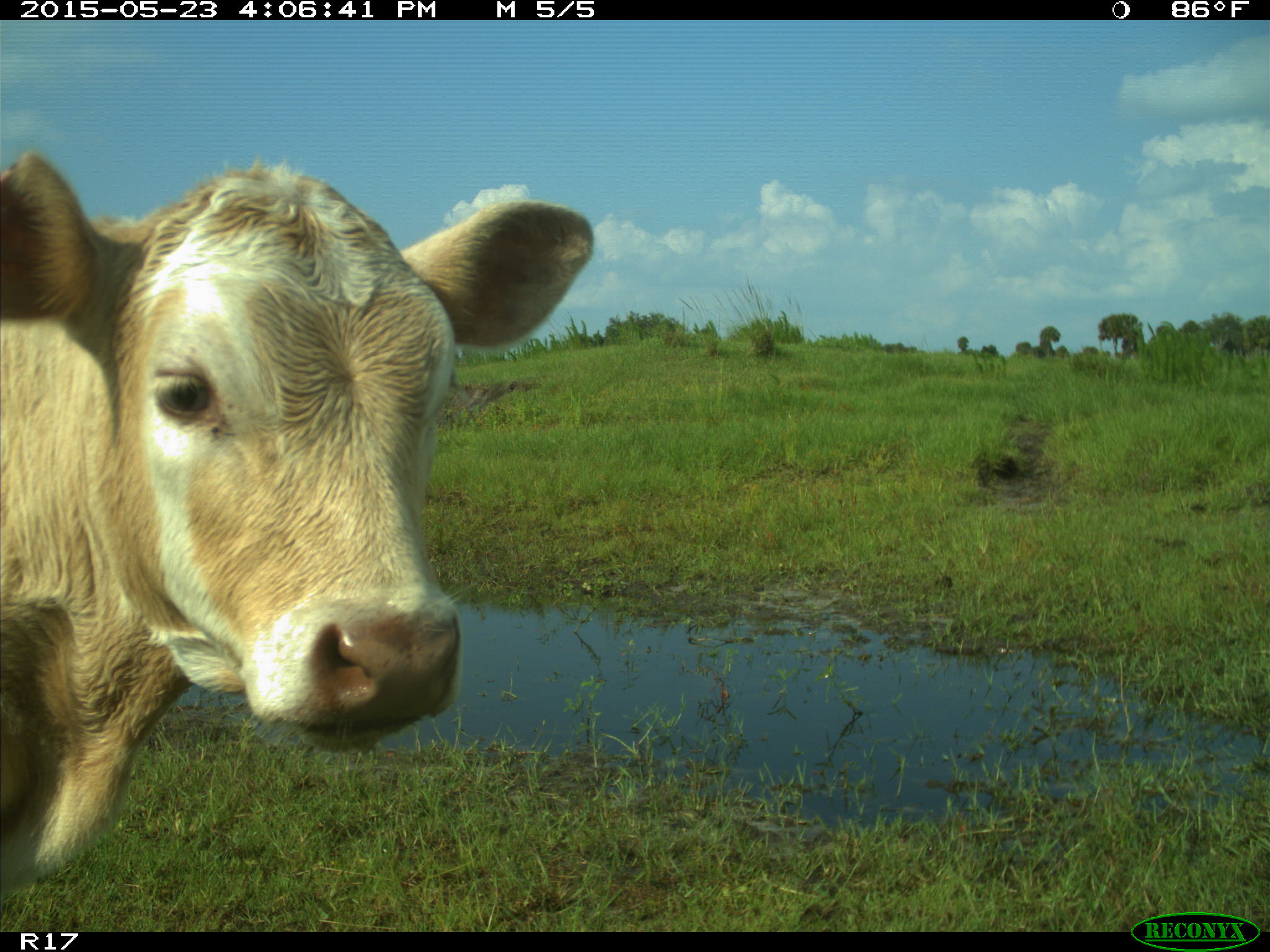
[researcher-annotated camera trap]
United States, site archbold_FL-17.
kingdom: Animalia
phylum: Chordata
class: Mammalia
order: Artiodactyla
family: Bovidae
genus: Bos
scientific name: Bos taurus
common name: domestic cow